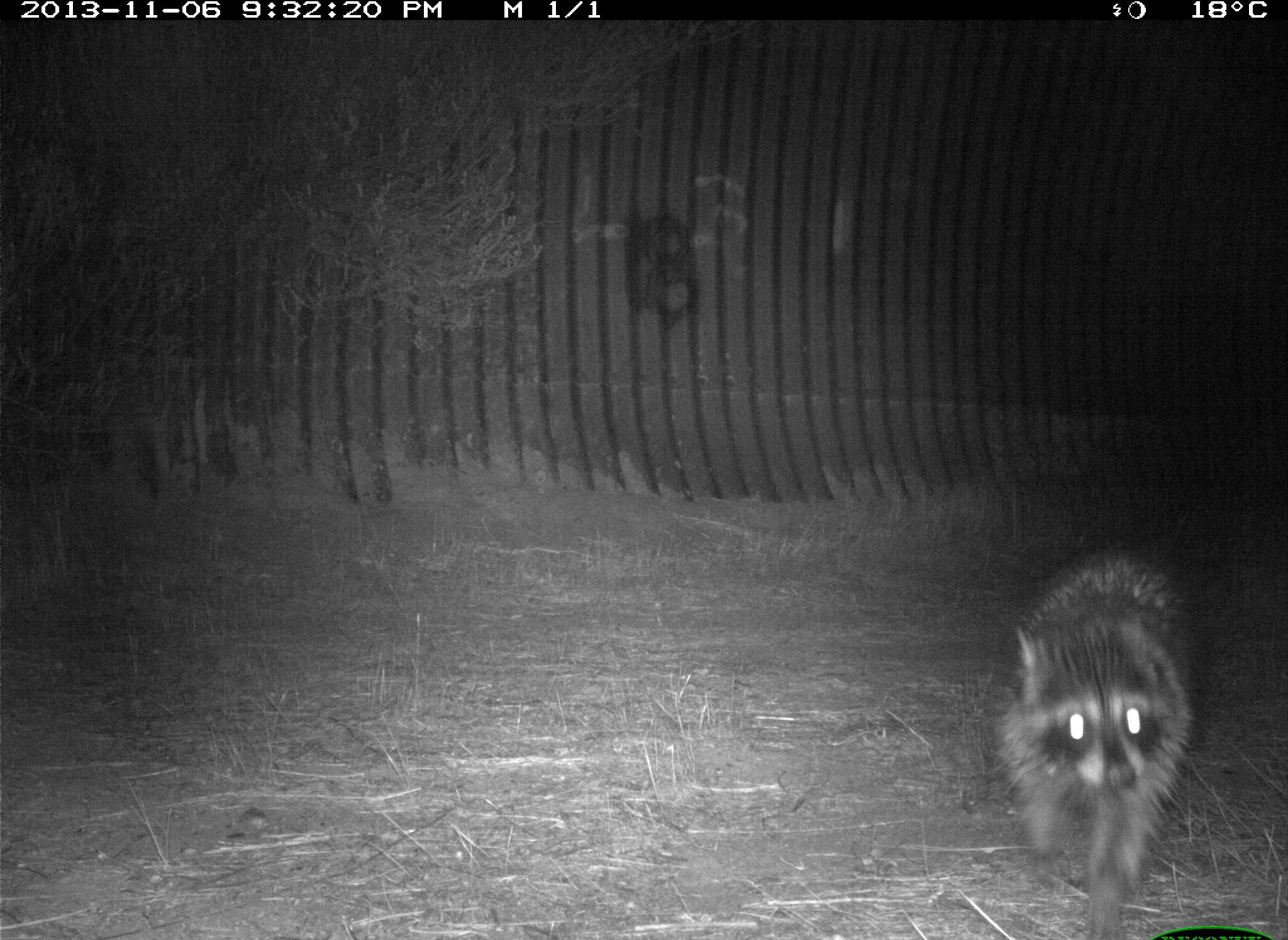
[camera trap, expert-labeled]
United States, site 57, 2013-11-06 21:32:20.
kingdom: Animalia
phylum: Chordata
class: Mammalia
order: Carnivora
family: Procyonidae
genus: Procyon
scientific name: Procyon lotor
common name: raccoon